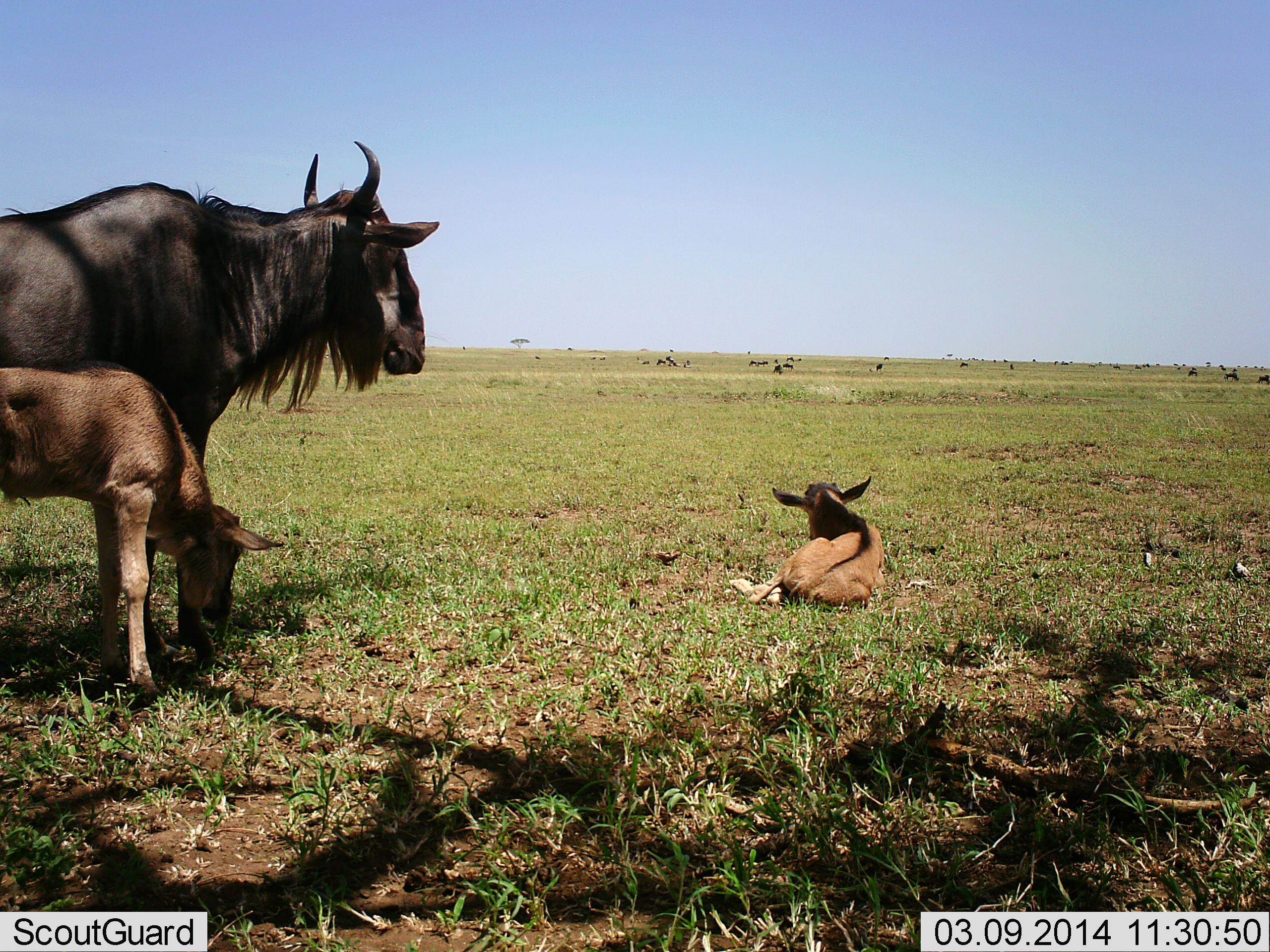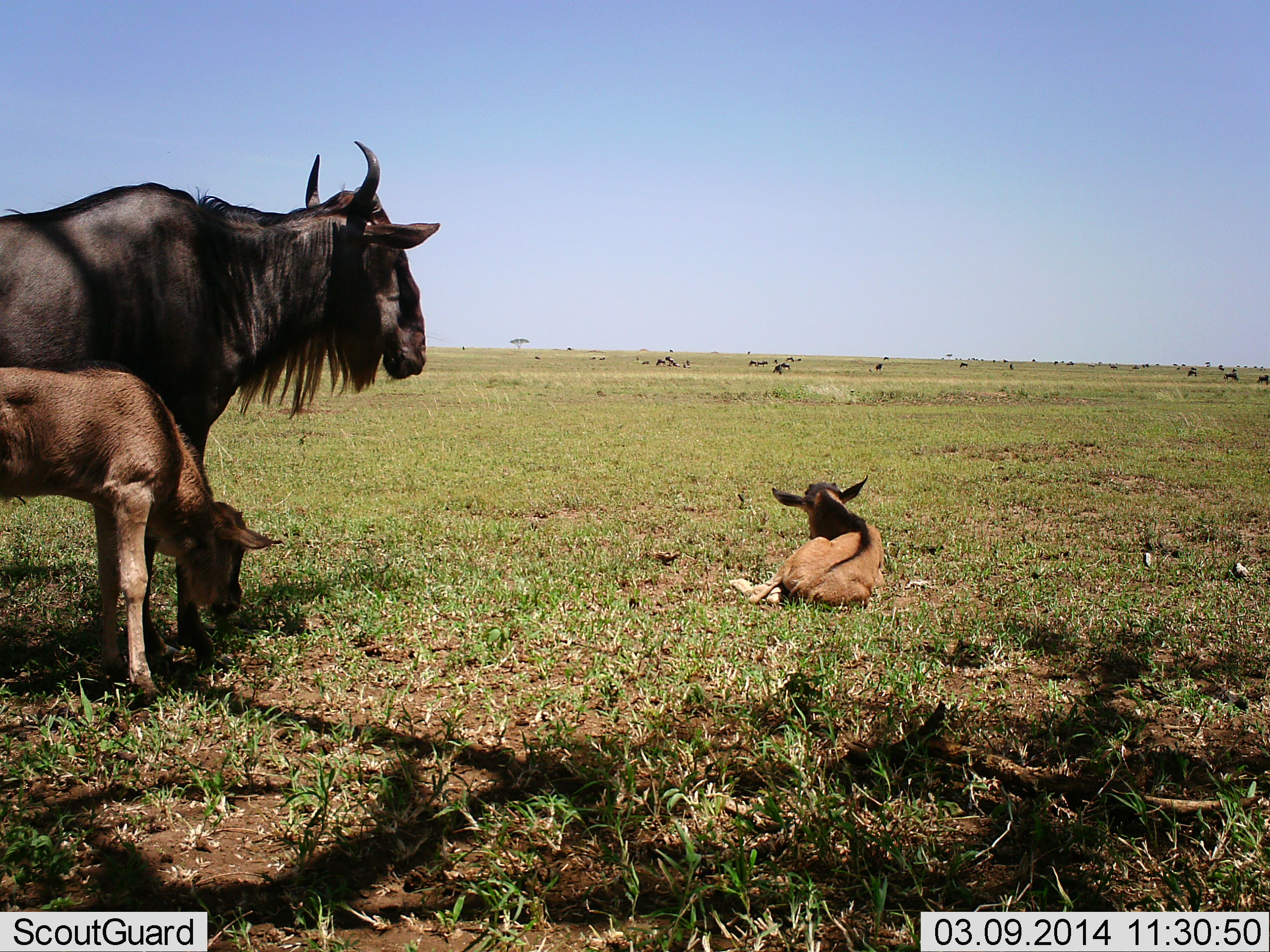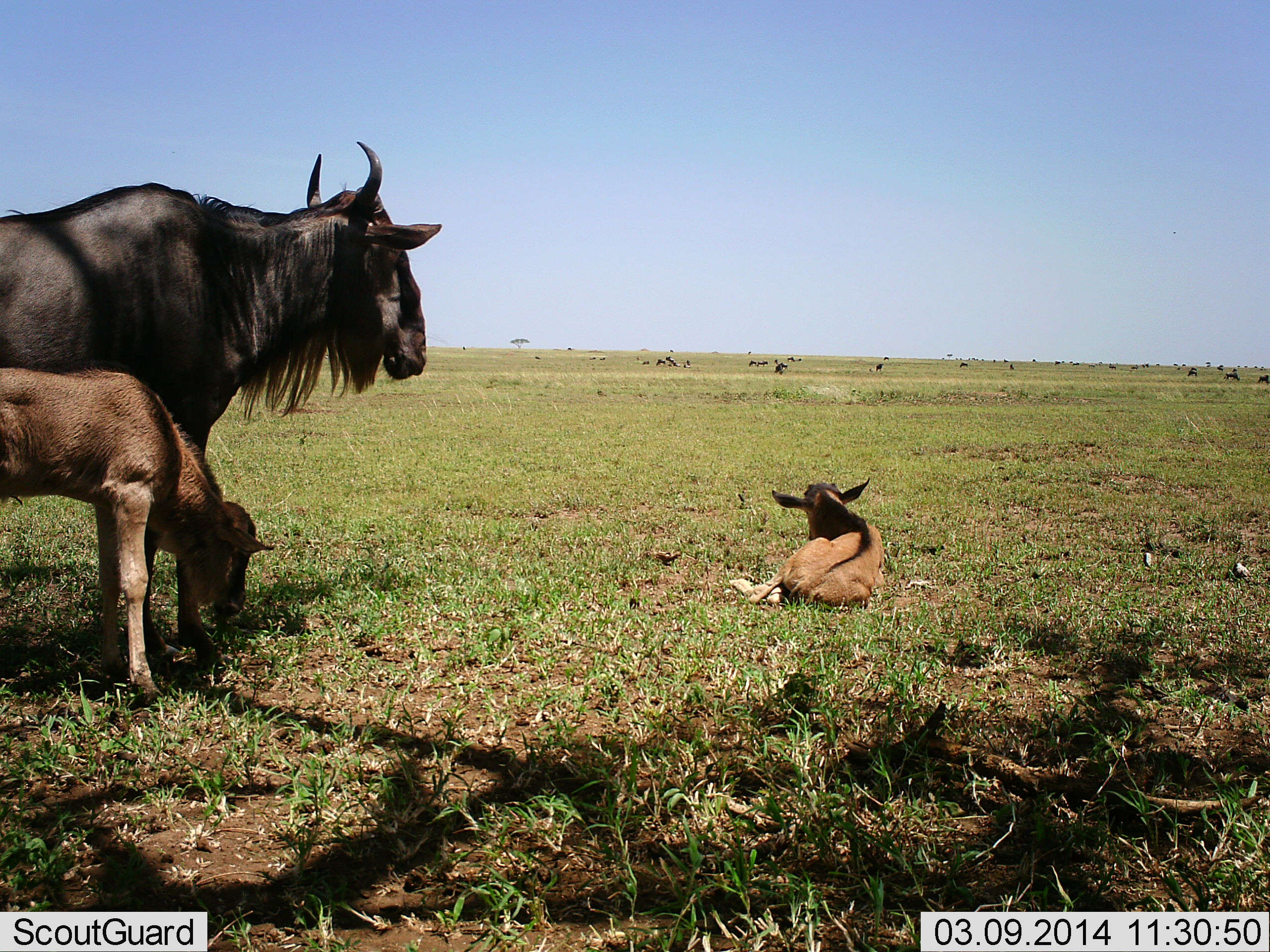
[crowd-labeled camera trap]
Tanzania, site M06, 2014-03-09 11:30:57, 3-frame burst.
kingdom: Animalia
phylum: Chordata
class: Mammalia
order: Artiodactyla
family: Bovidae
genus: Connochaetes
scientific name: Connochaetes taurinus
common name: blue wildebeest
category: wildebeest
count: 3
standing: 100%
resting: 100%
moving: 10%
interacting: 0%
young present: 100%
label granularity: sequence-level